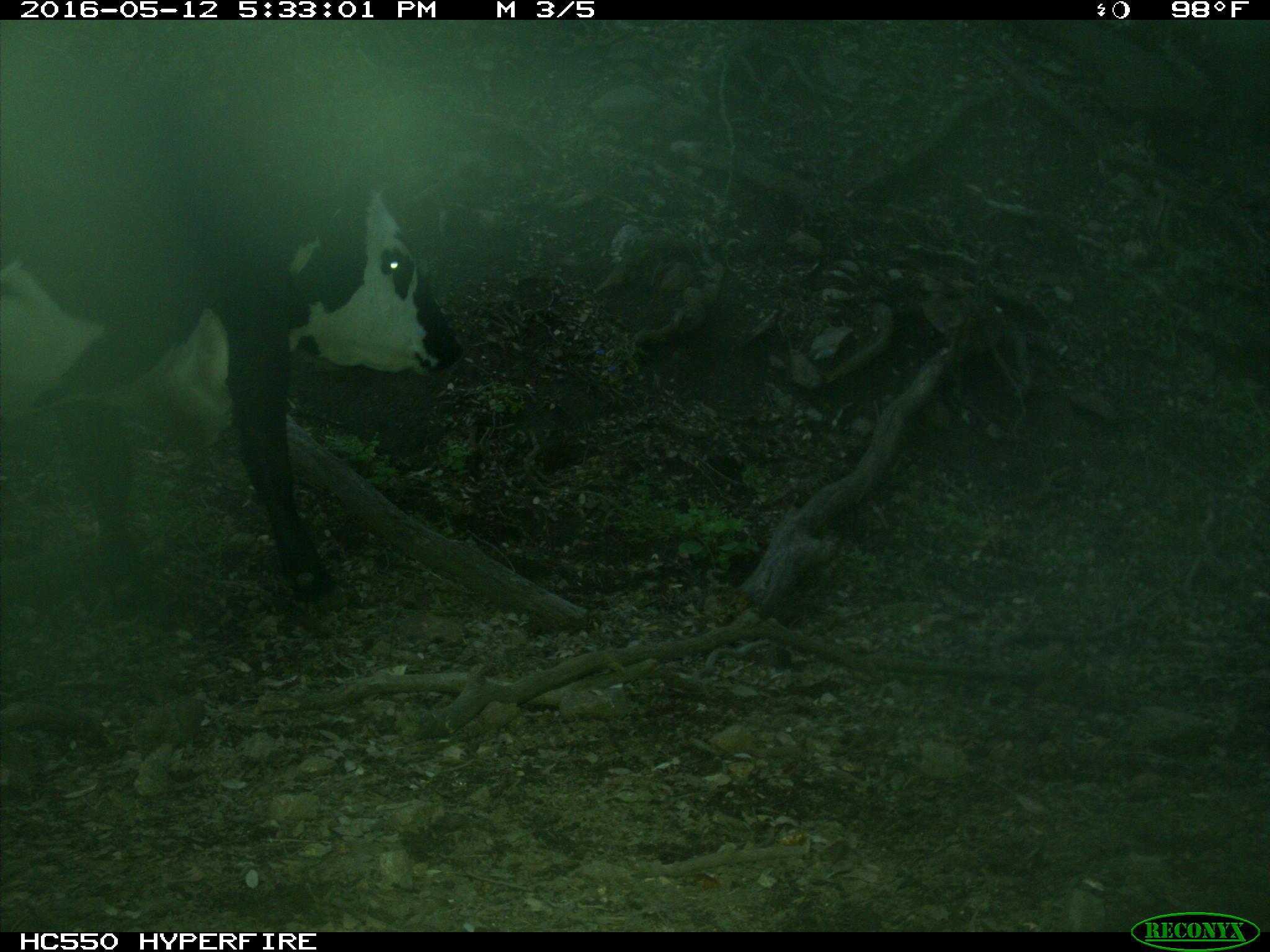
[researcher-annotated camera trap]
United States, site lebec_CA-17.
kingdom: Animalia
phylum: Chordata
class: Mammalia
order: Artiodactyla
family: Bovidae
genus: Bos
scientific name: Bos taurus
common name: domestic cow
Bos taurus (domestic cow).